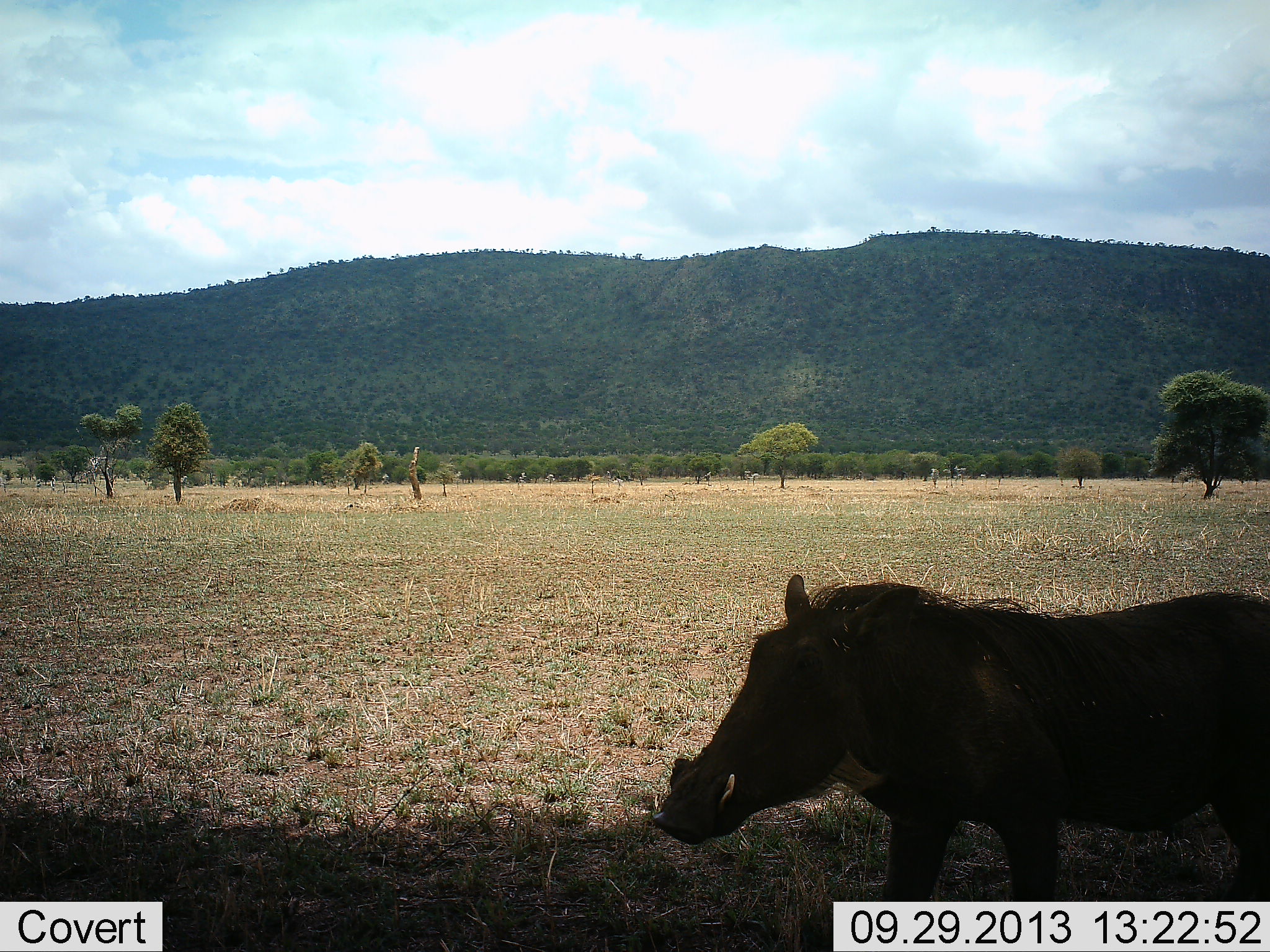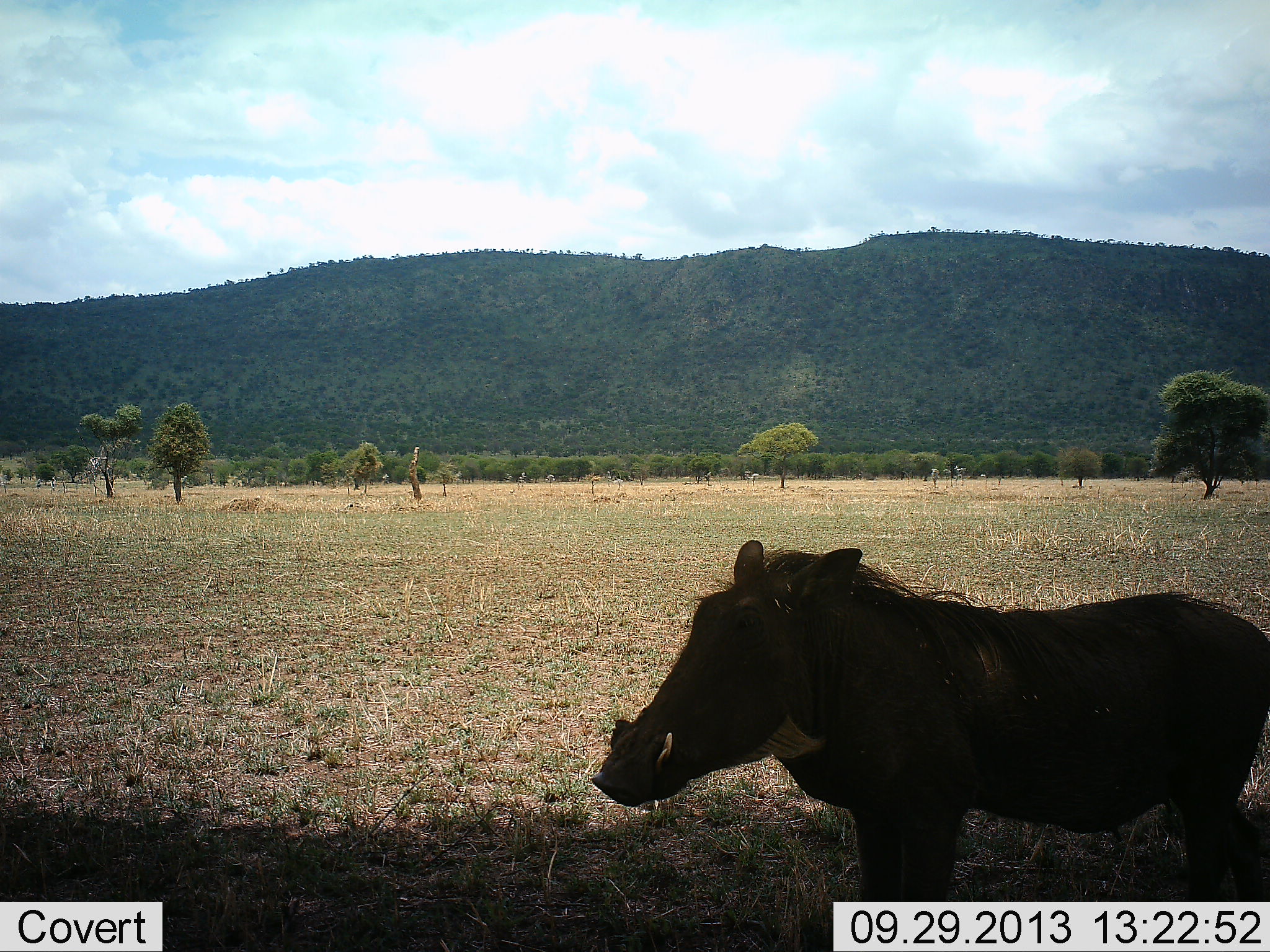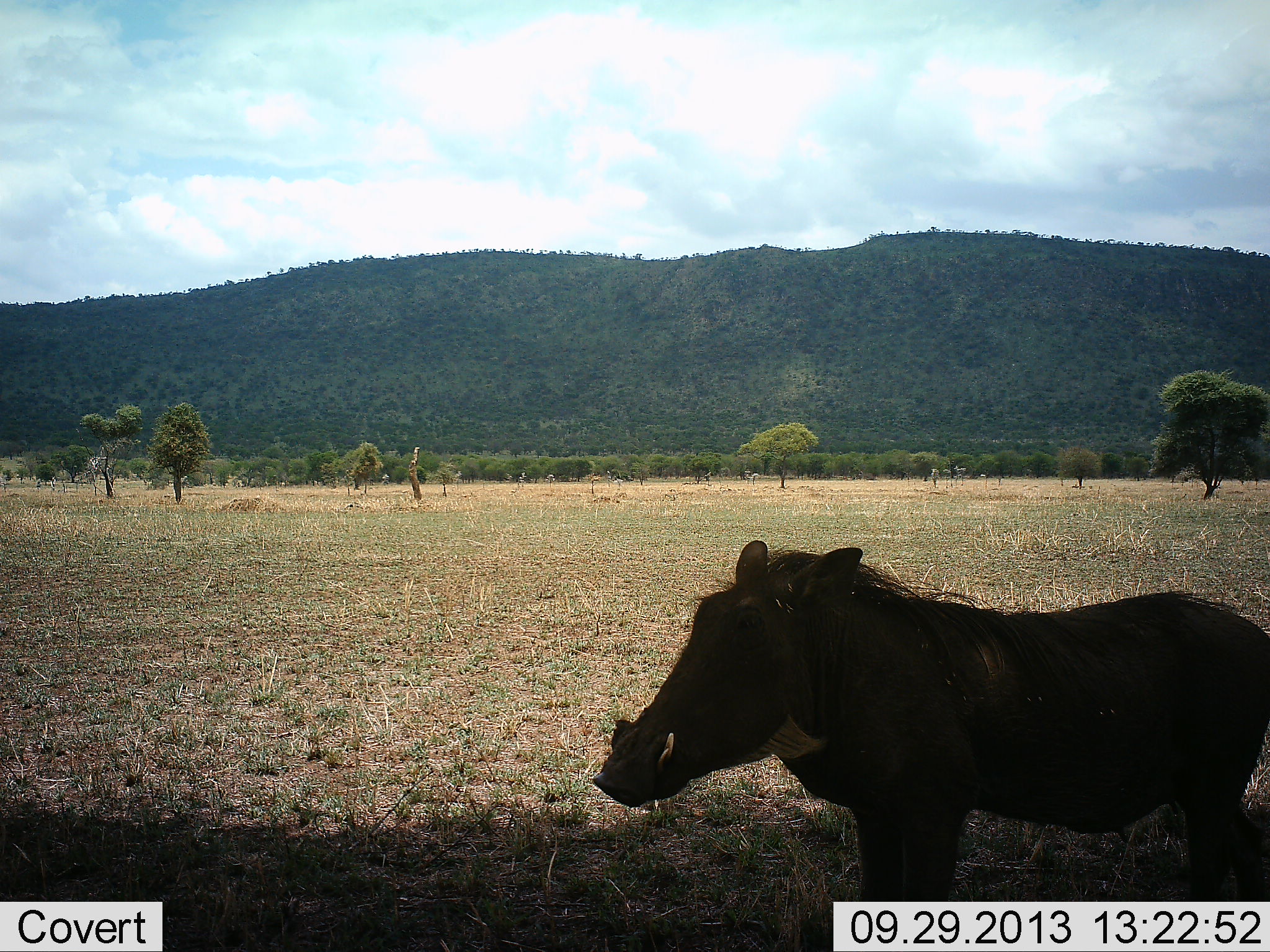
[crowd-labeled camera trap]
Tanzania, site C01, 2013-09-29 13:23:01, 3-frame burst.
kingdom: Animalia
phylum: Chordata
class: Mammalia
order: Artiodactyla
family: Suidae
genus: Phacochoerus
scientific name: Phacochoerus africanus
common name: warthog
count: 1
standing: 88%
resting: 0%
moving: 15%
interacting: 0%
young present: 0%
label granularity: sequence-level